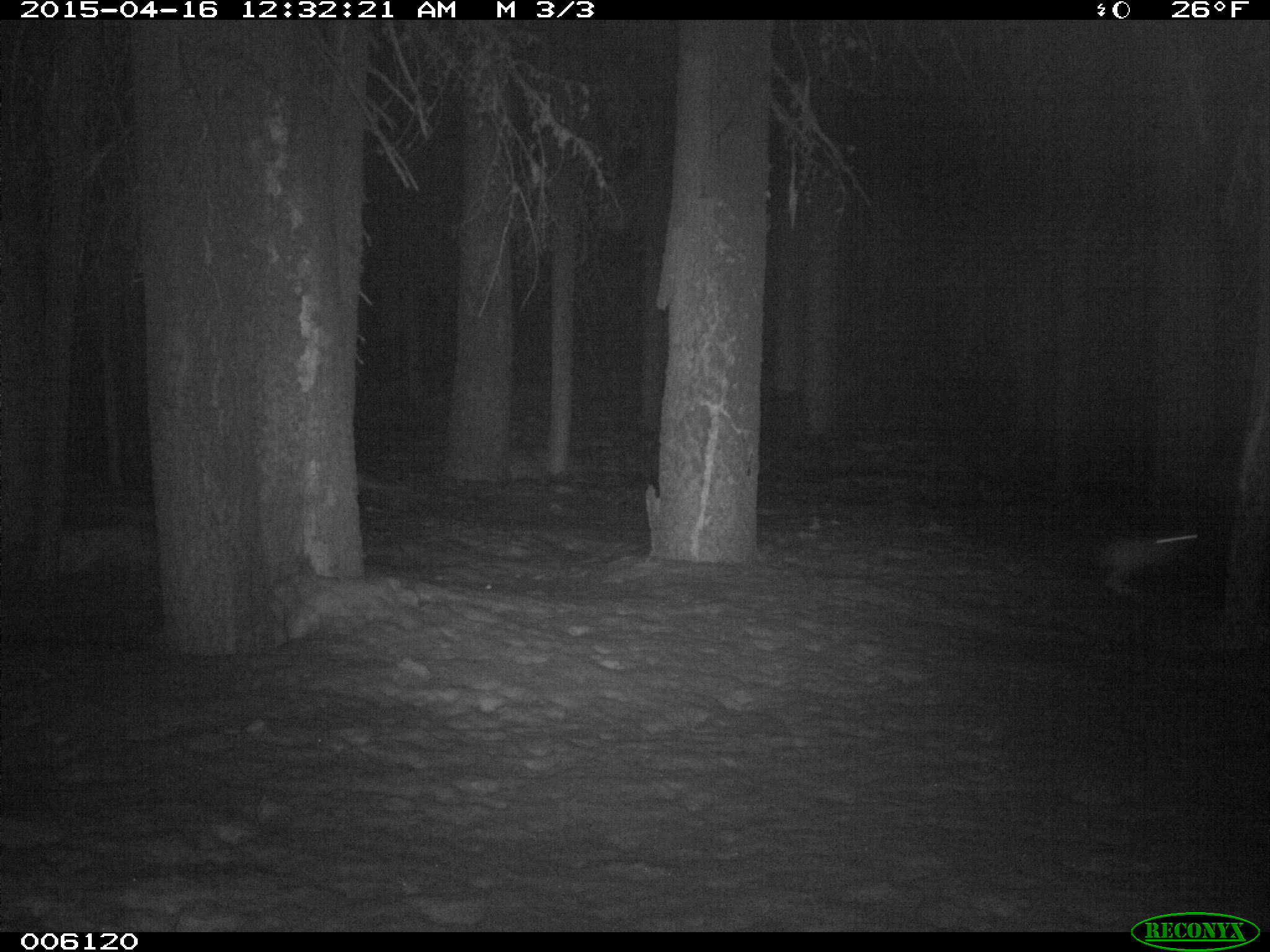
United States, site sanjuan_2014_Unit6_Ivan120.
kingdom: Animalia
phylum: Chordata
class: Mammalia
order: Lagomorpha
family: Leporidae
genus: Lepus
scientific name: Lepus americanus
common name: snowshoe hare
Lepus americanus (snowshoe hare).